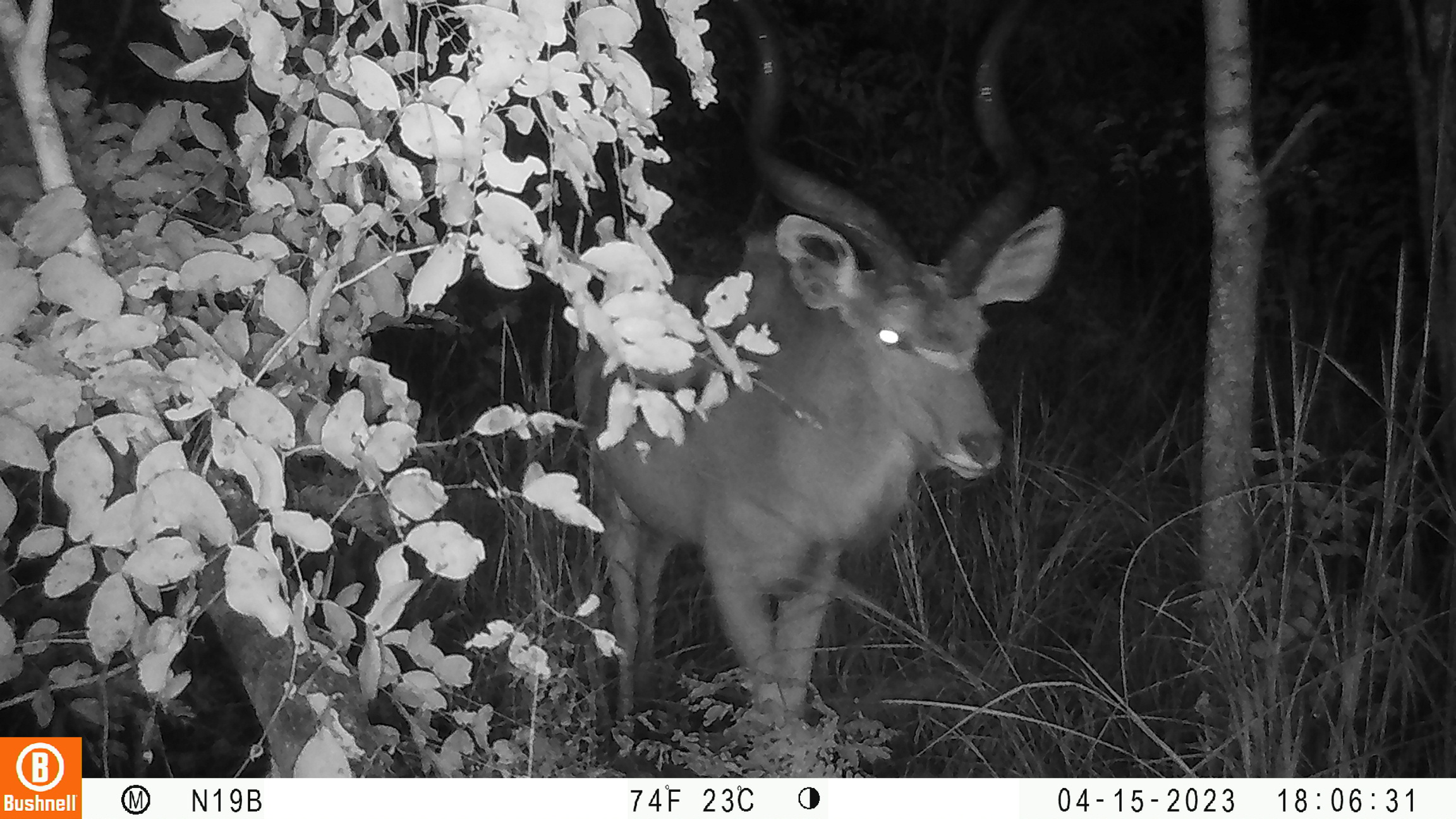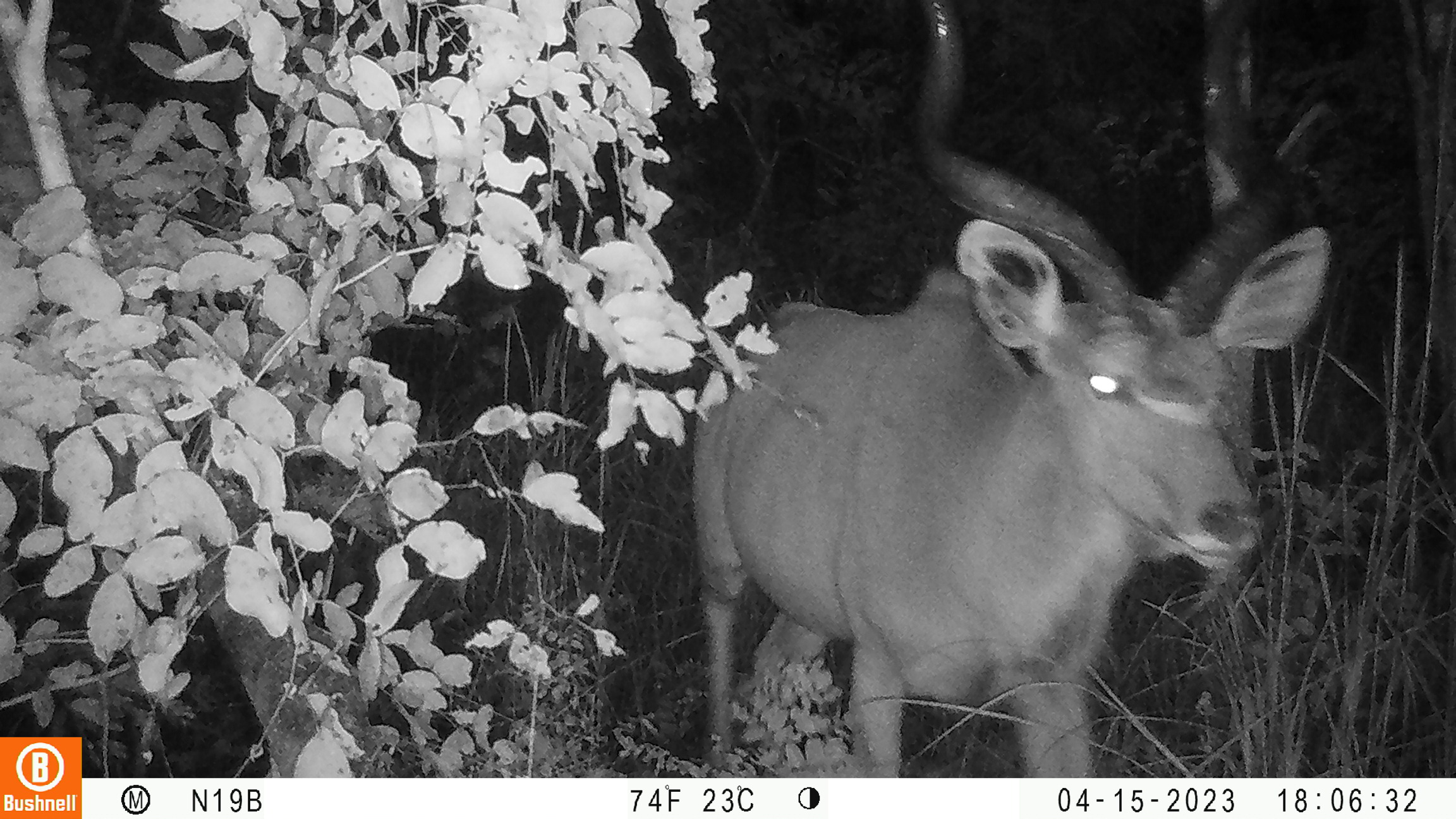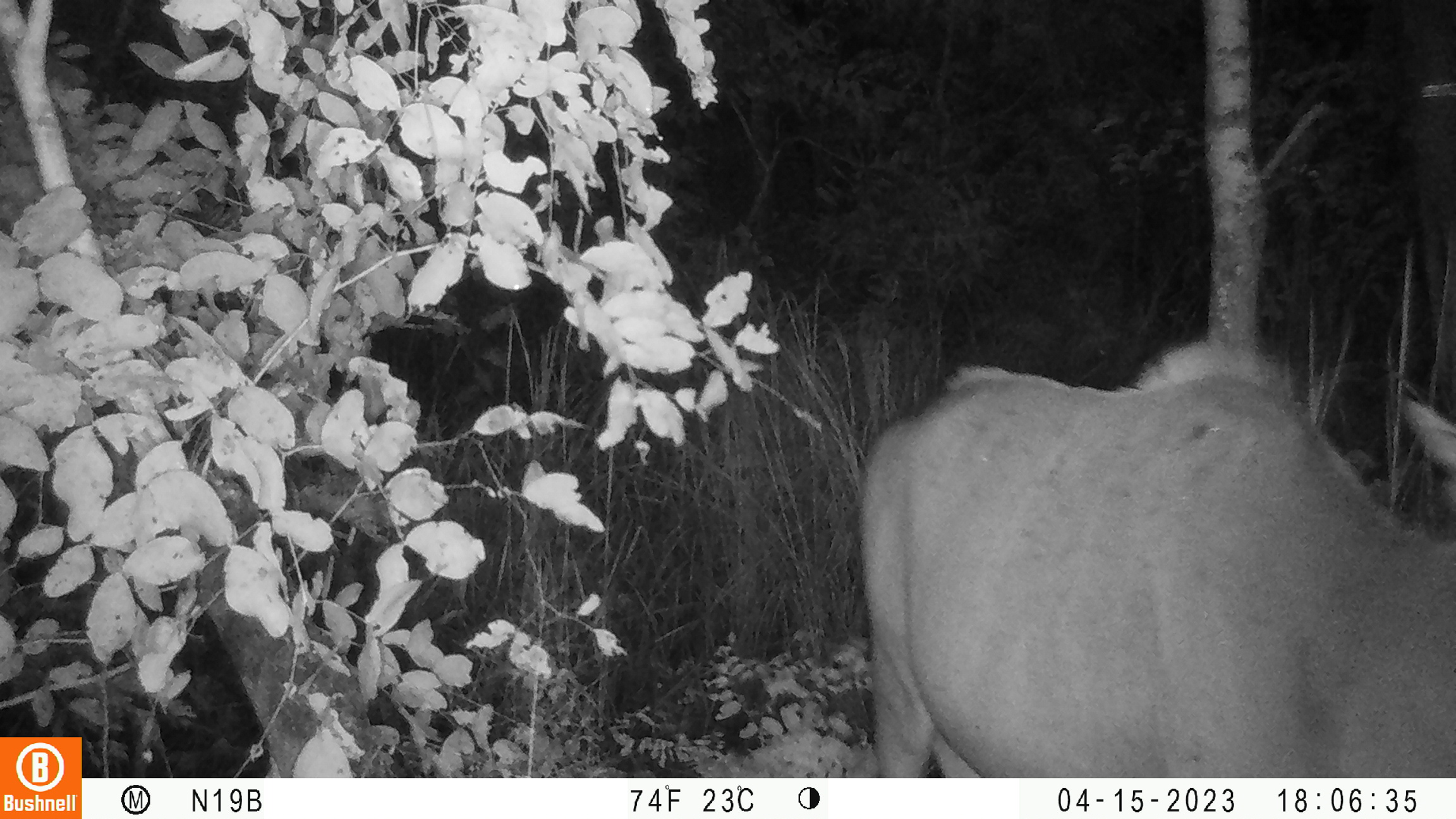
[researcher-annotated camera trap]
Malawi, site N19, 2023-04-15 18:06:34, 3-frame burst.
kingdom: Animalia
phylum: Chordata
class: Mammalia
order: Artiodactyla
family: Bovidae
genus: Tragelaphus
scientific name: Tragelaphus strepsiceros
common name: greater kudu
Greater kudu (Tragelaphus strepsiceros), count 1.